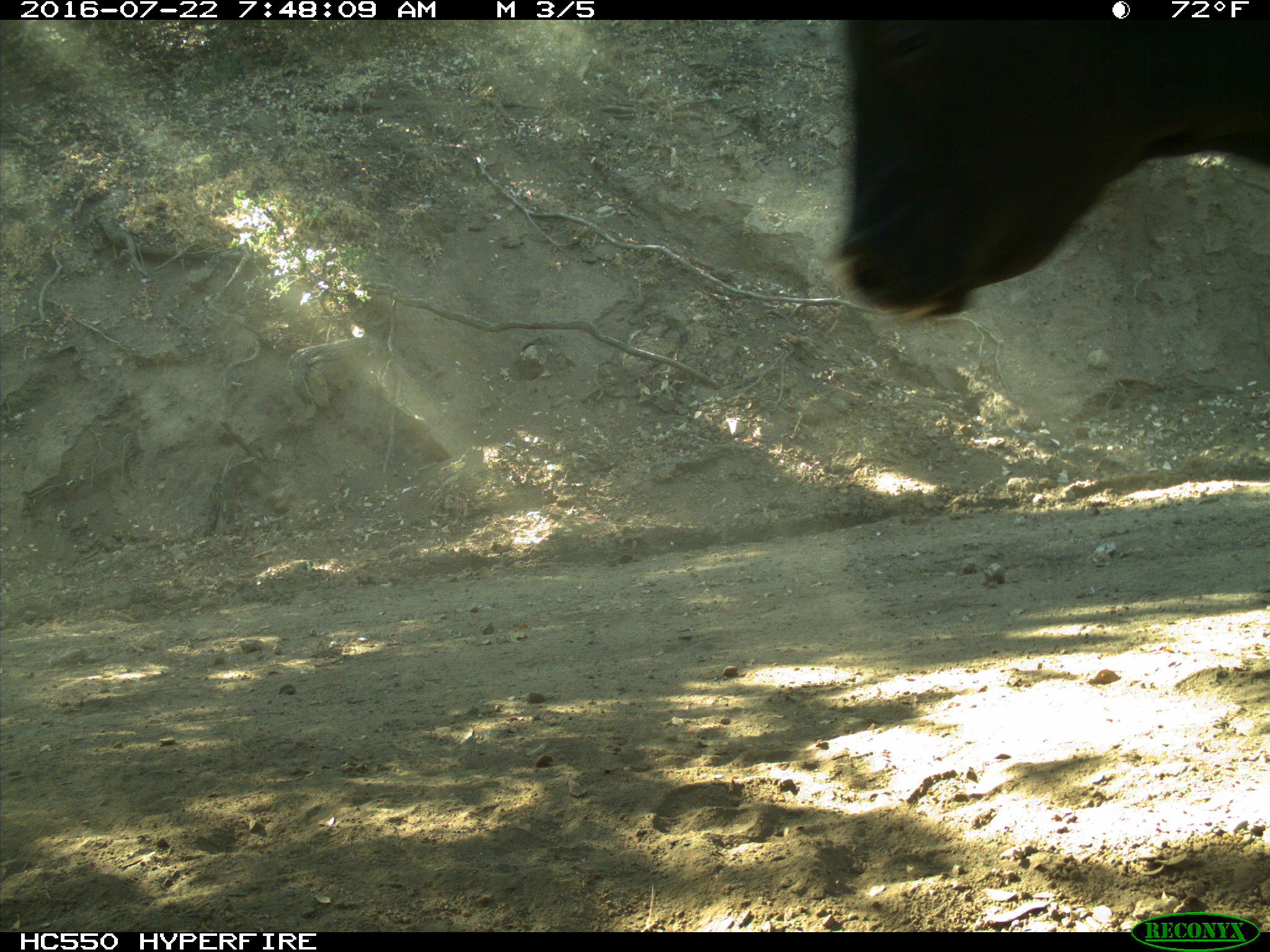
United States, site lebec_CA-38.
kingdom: Animalia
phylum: Chordata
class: Mammalia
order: Artiodactyla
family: Bovidae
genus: Bos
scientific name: Bos taurus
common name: domestic cow